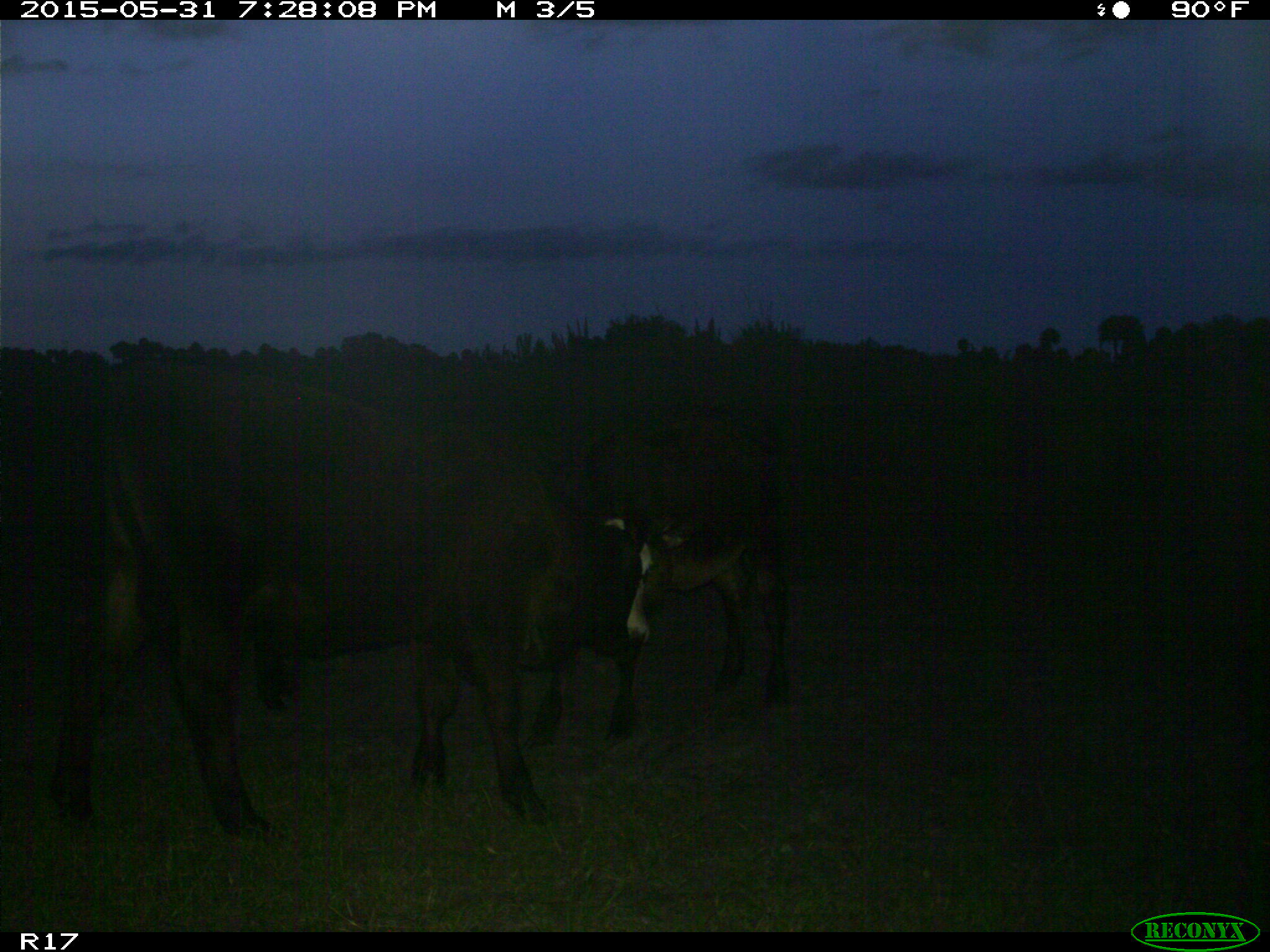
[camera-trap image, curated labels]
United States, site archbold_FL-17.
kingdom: Animalia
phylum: Chordata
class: Mammalia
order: Artiodactyla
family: Bovidae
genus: Bos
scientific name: Bos taurus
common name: domestic cow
Bos taurus (domestic cow).